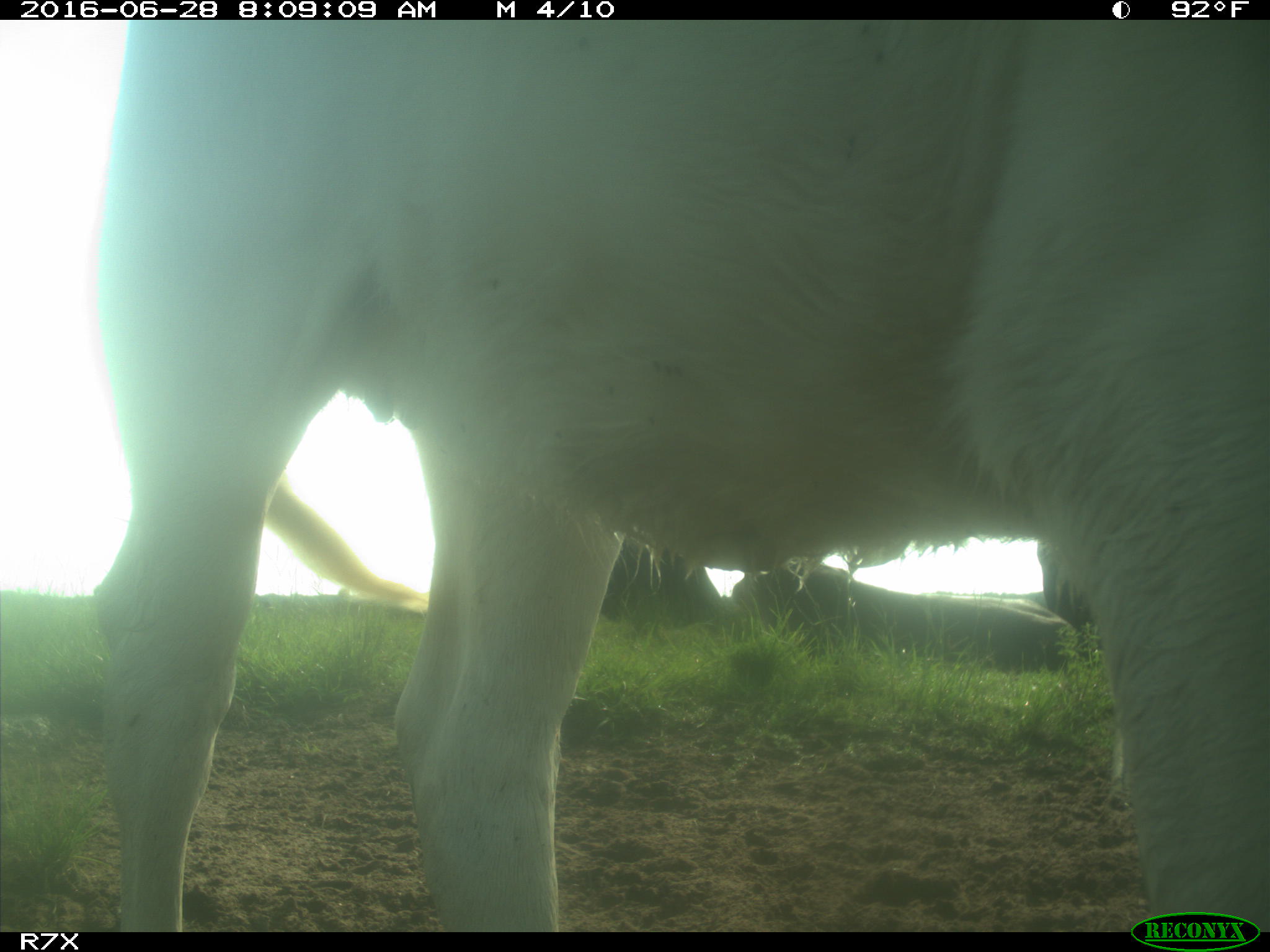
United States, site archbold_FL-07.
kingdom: Animalia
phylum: Chordata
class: Mammalia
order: Artiodactyla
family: Bovidae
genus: Bos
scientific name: Bos taurus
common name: domestic cow